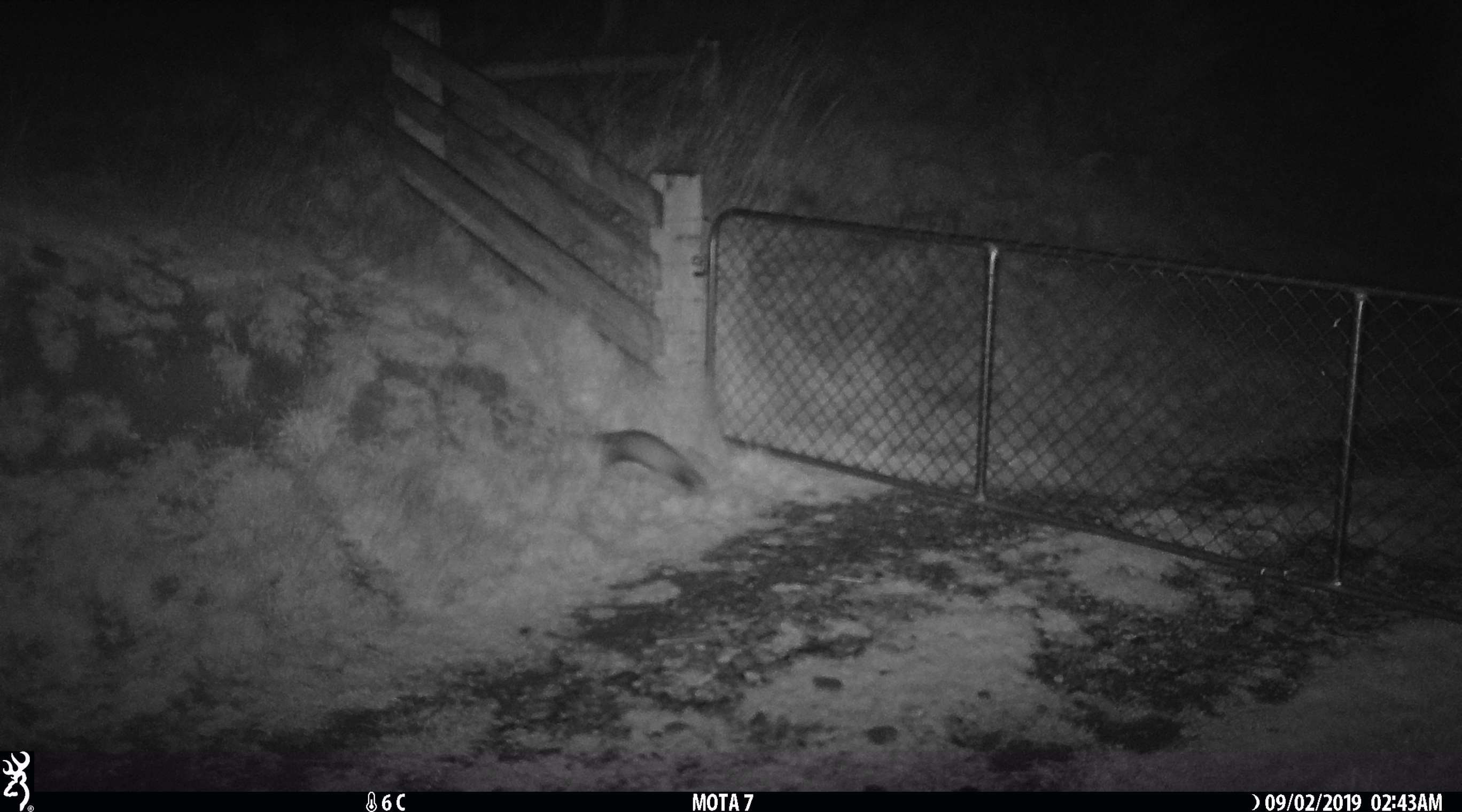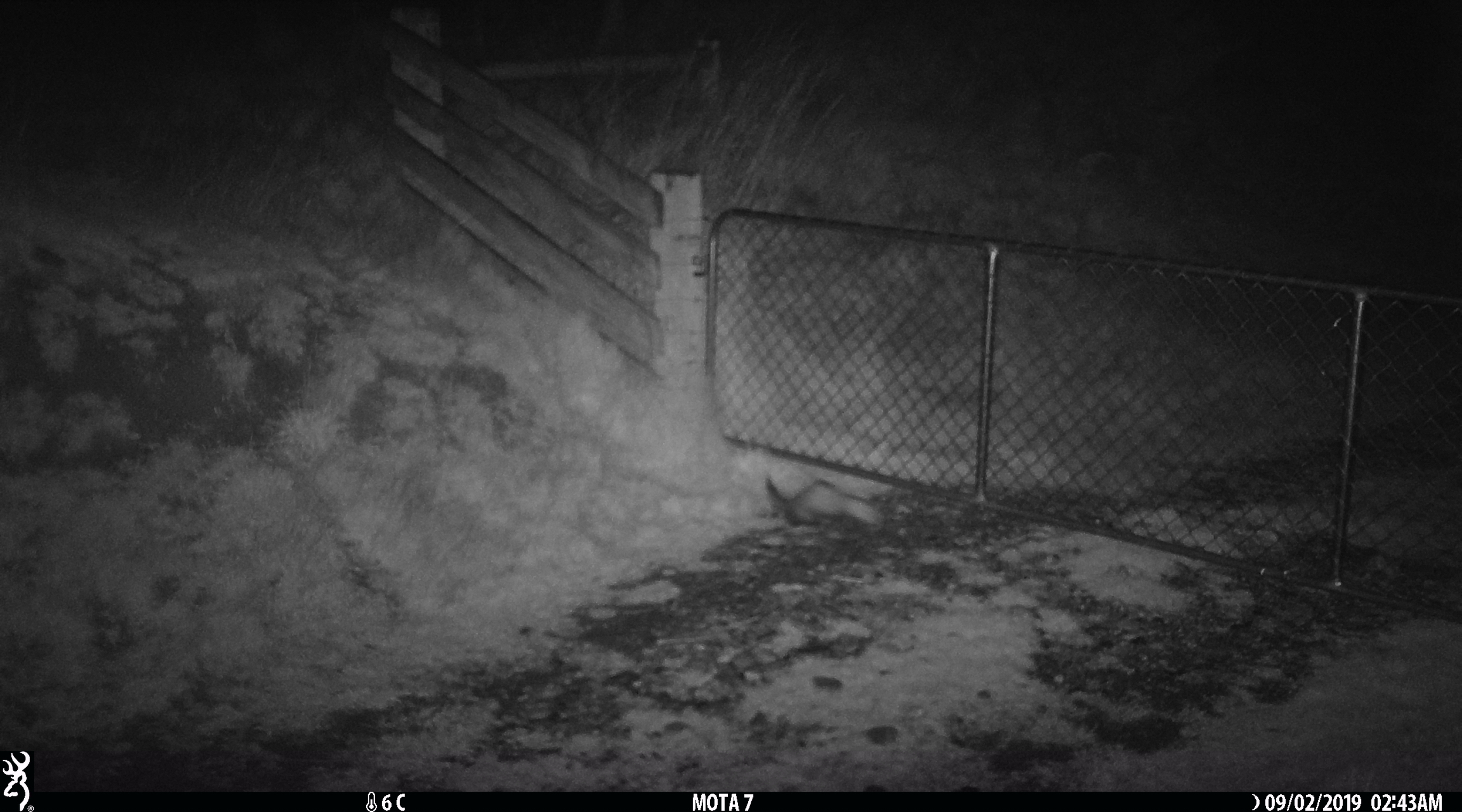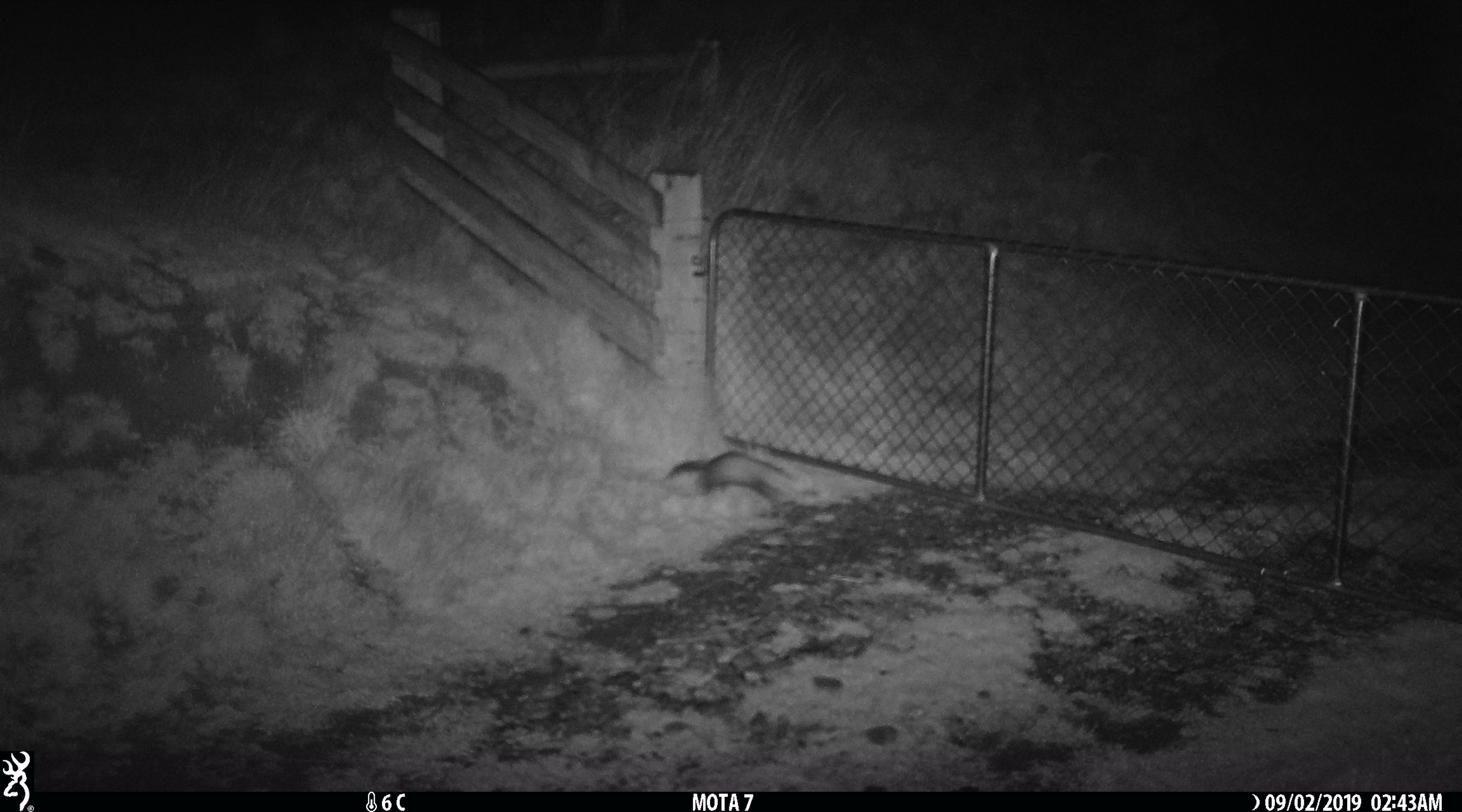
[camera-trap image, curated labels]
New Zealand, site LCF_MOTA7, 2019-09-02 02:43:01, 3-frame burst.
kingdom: Animalia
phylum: Chordata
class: Mammalia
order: Carnivora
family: Mustelidae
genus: Mustela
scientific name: Mustela furo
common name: ferret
Ferret (Mustela furo).